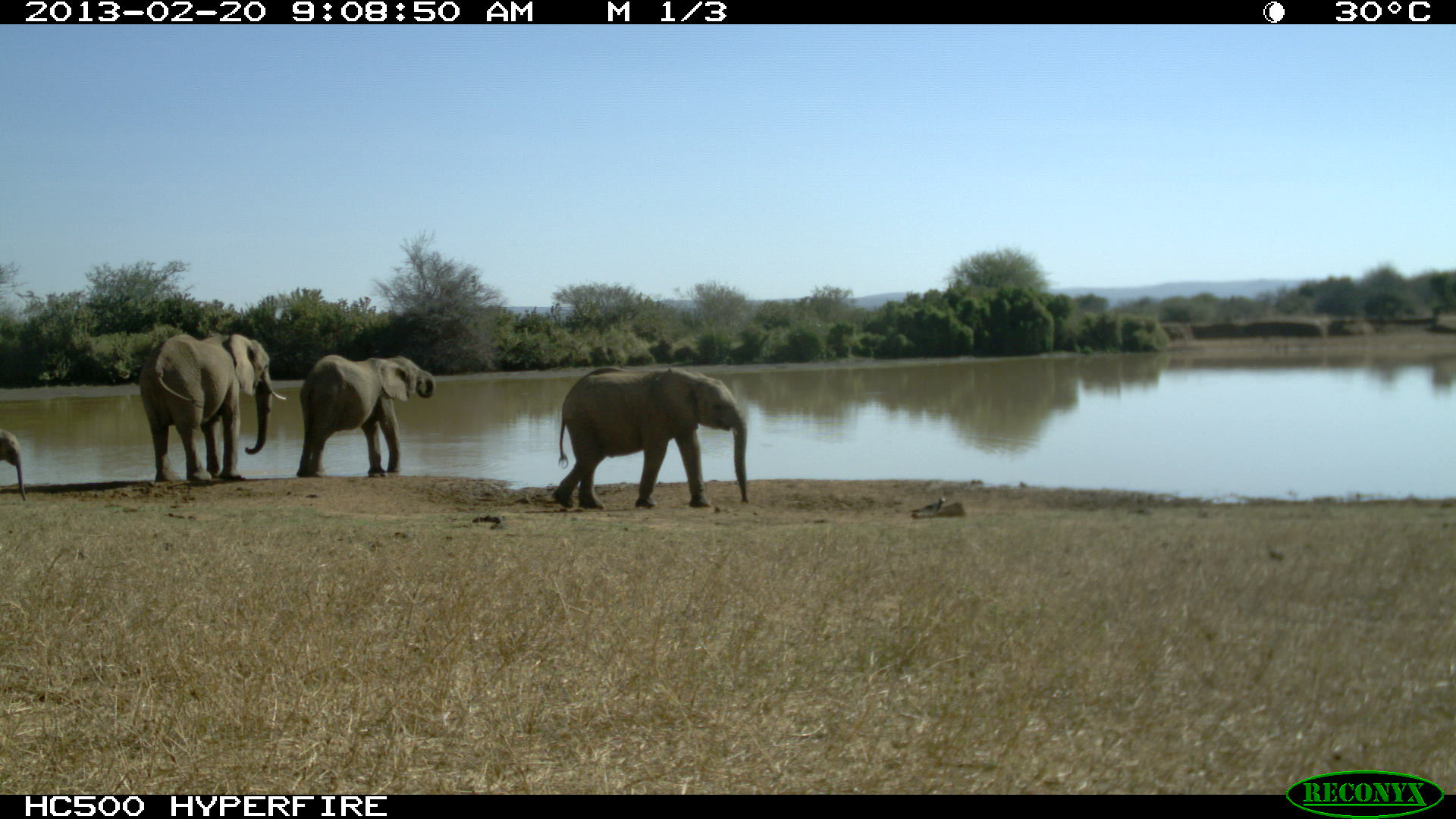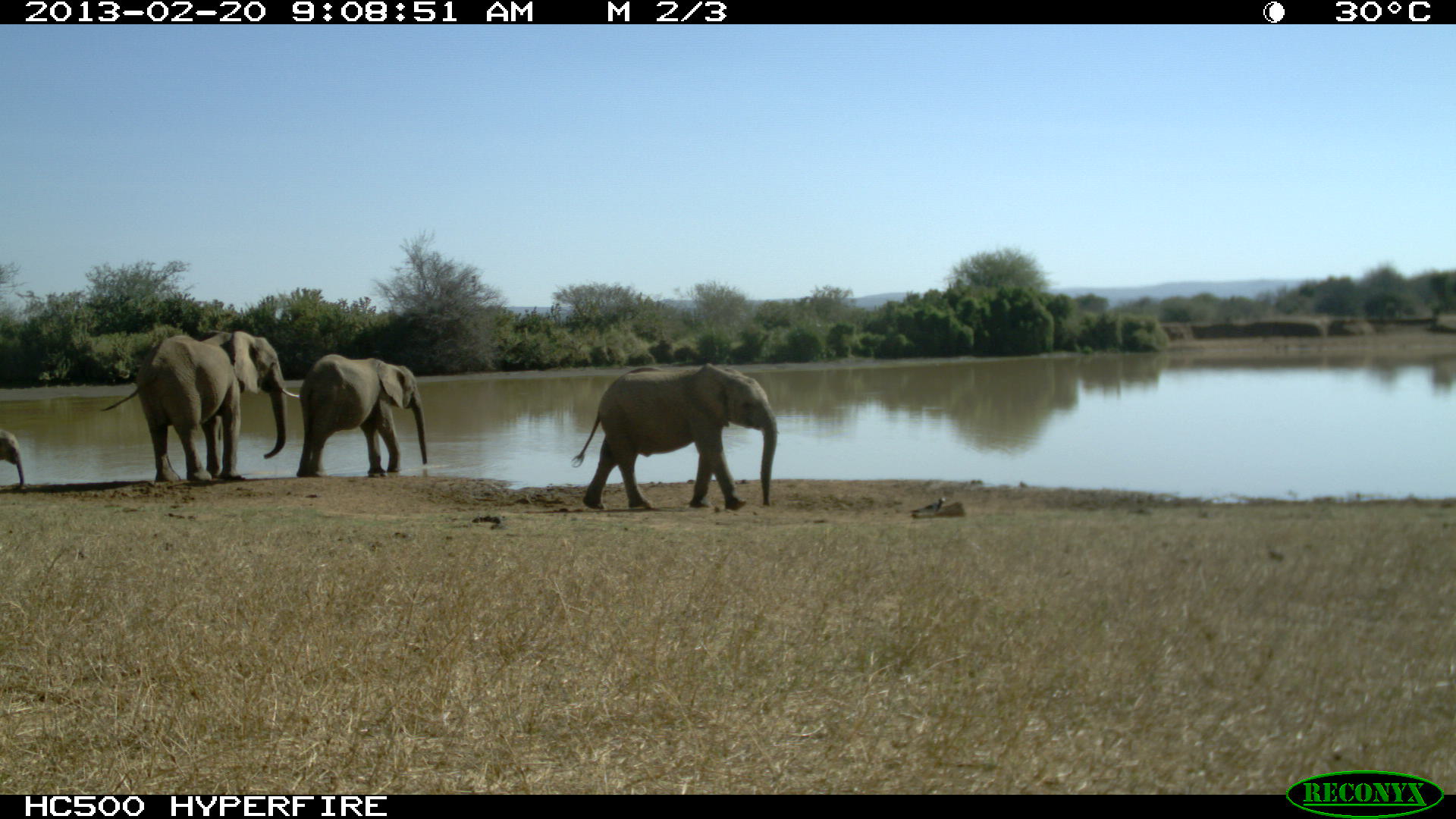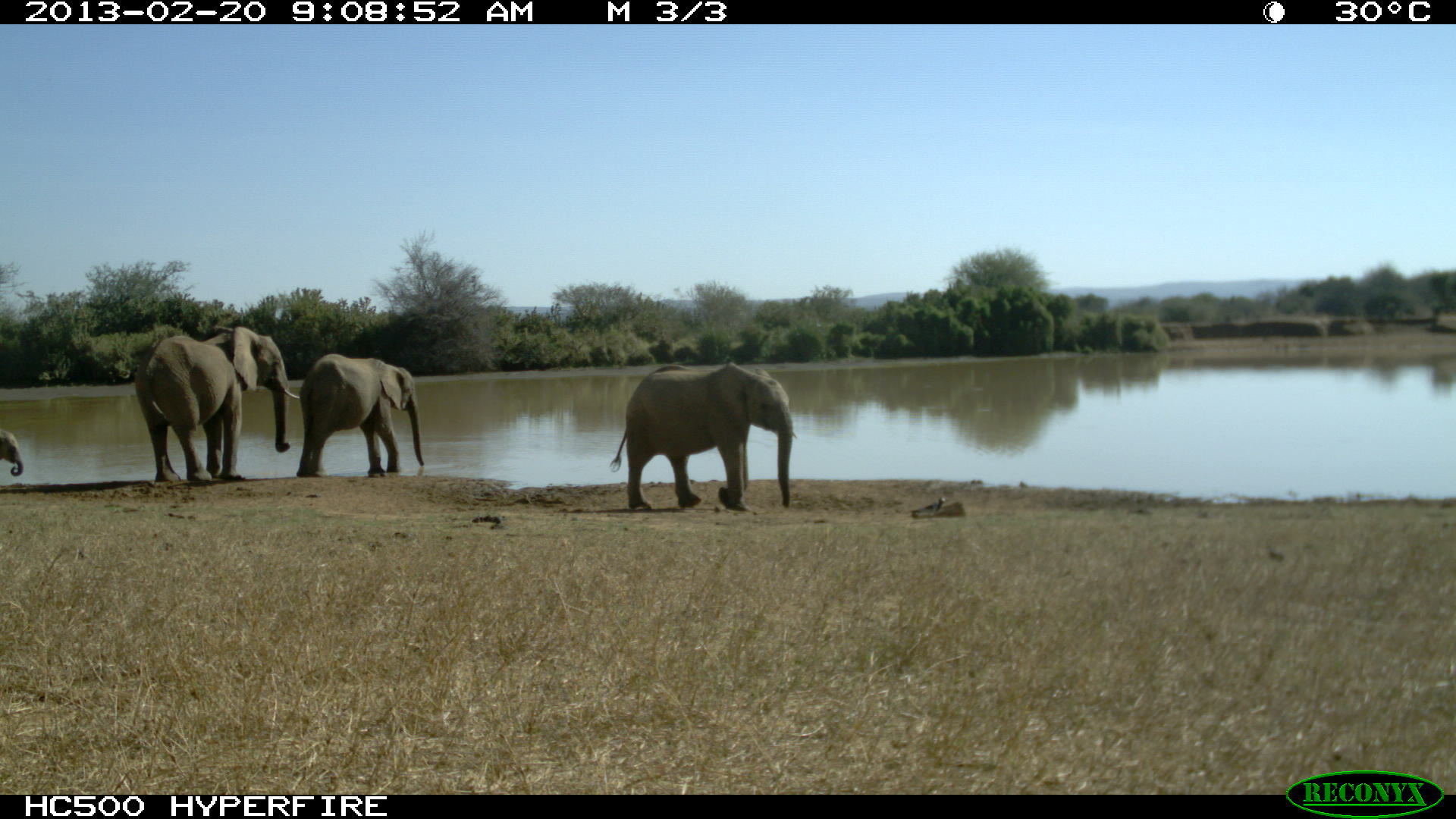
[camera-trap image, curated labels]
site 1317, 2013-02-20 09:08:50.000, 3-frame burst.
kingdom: Animalia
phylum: Chordata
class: Mammalia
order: Proboscidea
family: Elephantidae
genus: Loxodonta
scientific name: Loxodonta africana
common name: african bush elephant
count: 4